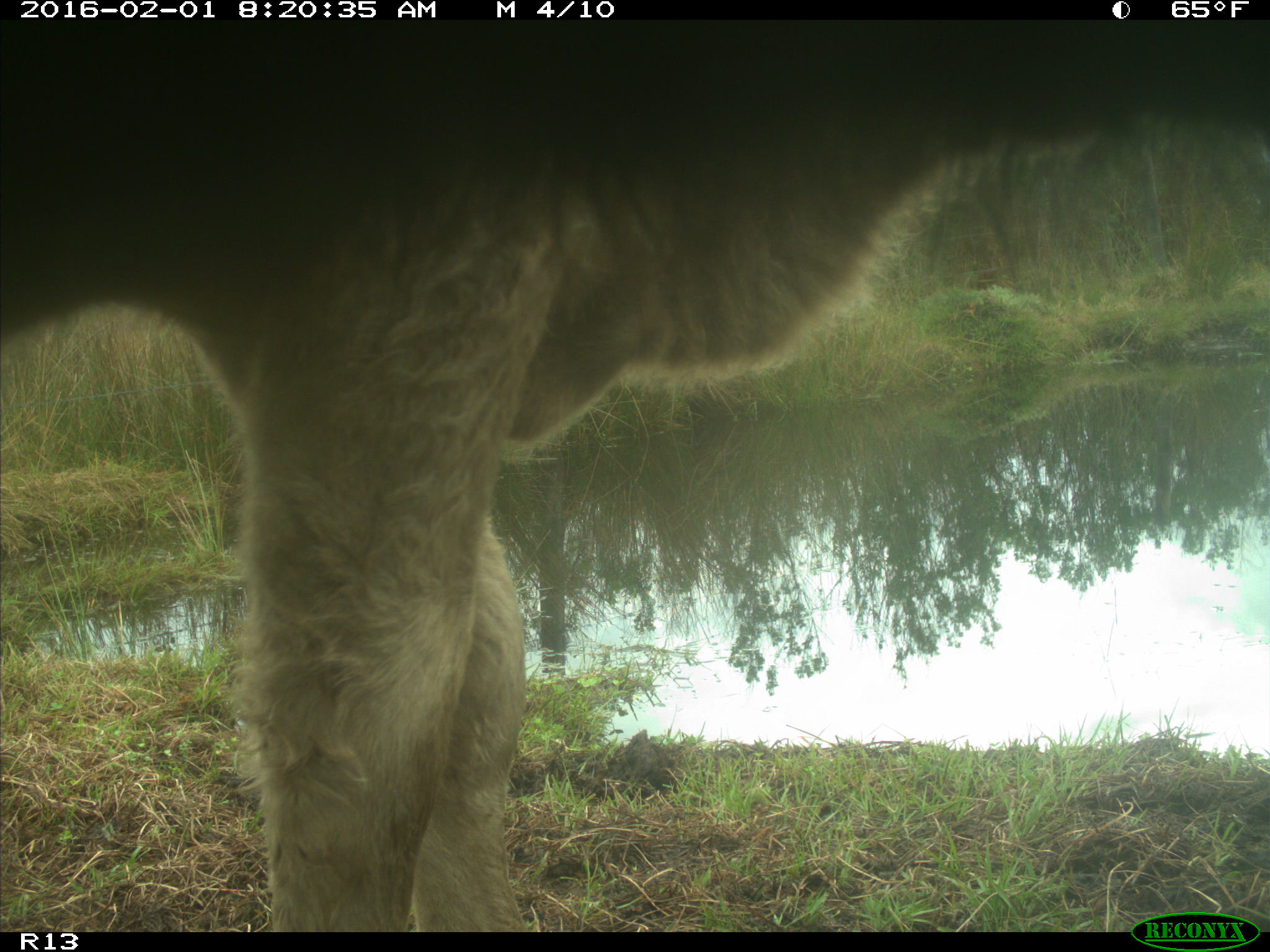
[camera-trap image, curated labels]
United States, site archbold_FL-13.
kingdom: Animalia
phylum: Chordata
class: Mammalia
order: Artiodactyla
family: Bovidae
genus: Bos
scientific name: Bos taurus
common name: domestic cow